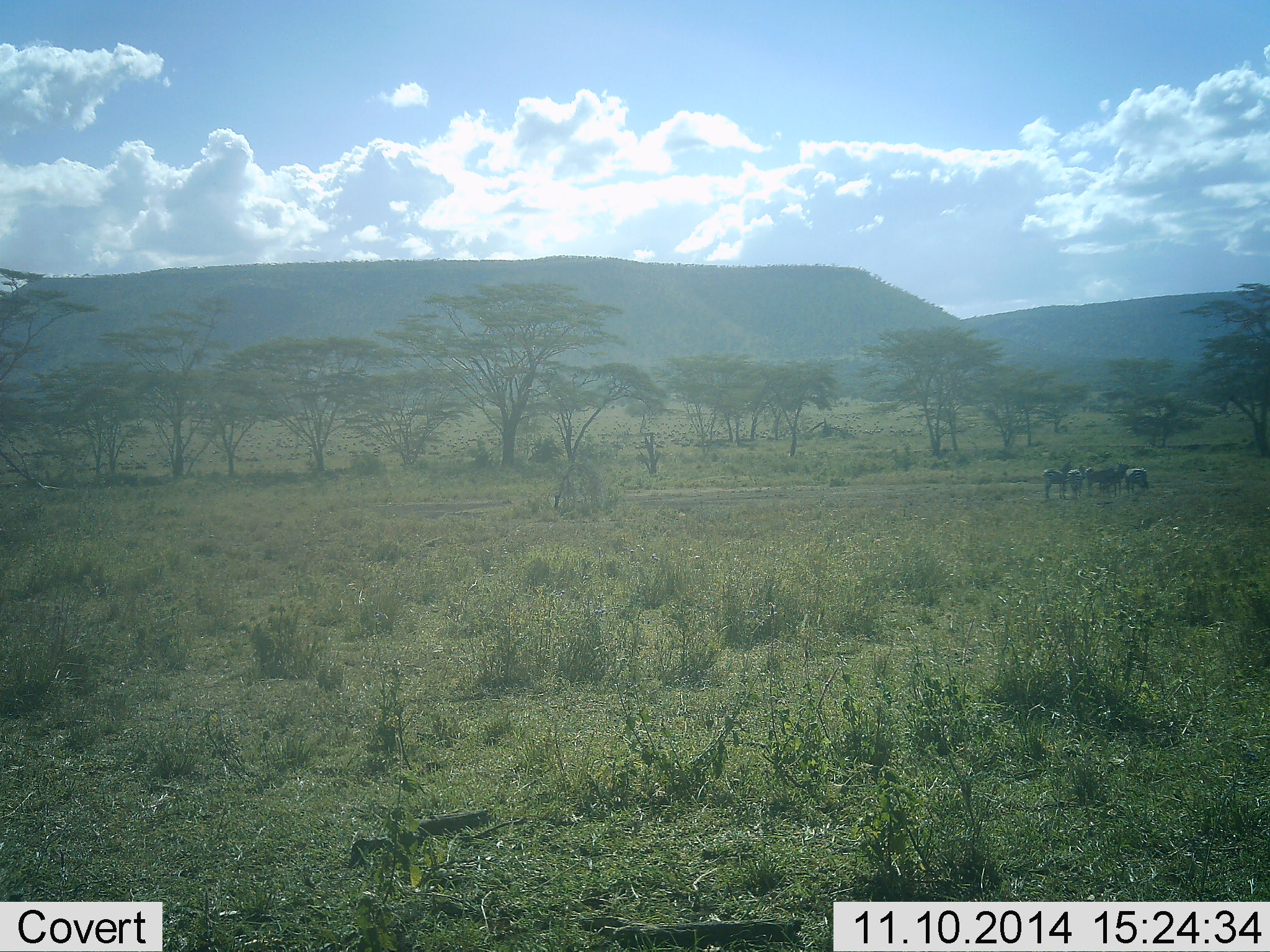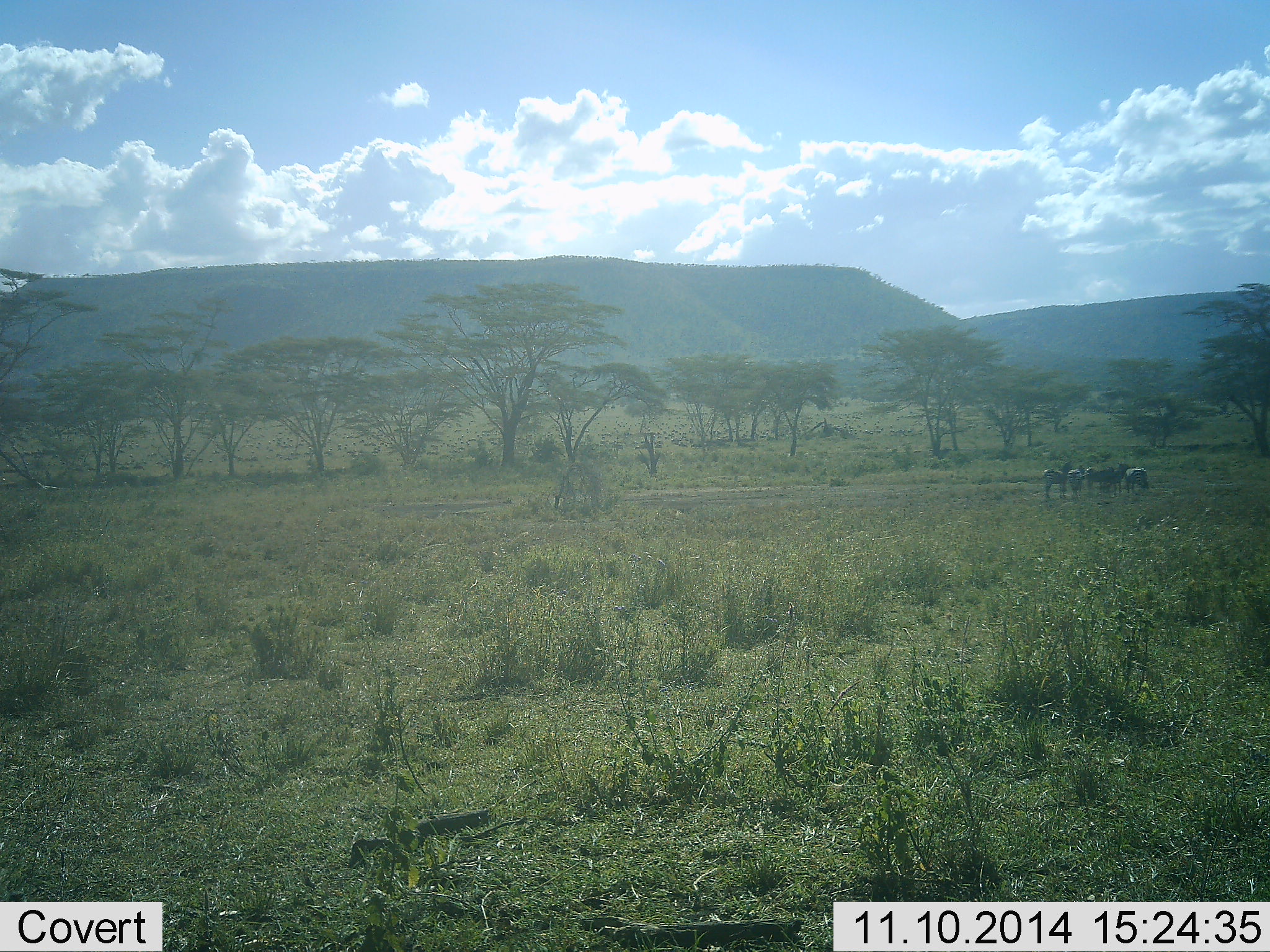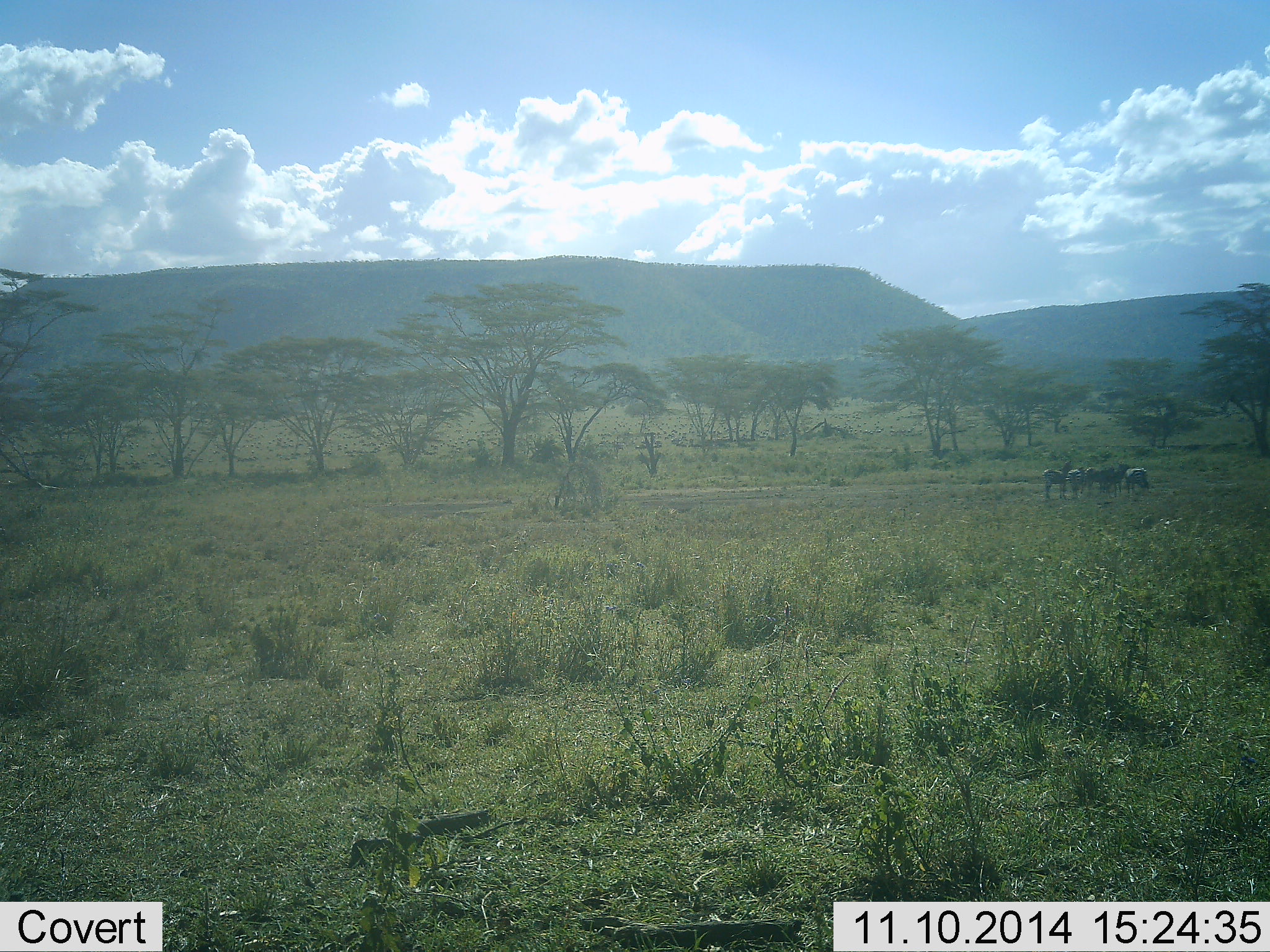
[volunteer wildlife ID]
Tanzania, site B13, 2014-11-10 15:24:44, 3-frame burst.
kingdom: Animalia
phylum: Chordata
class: Mammalia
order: Perissodactyla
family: Equidae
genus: Equus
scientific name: Equus quagga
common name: plains zebra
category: zebra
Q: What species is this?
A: Zebra (plains zebra) (Equus quagga).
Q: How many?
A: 5.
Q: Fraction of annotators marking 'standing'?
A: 78%.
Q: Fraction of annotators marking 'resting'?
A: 11%.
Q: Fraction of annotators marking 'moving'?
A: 0%.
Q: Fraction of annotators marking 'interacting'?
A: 11%.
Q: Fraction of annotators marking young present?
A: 0%.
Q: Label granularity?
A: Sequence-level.